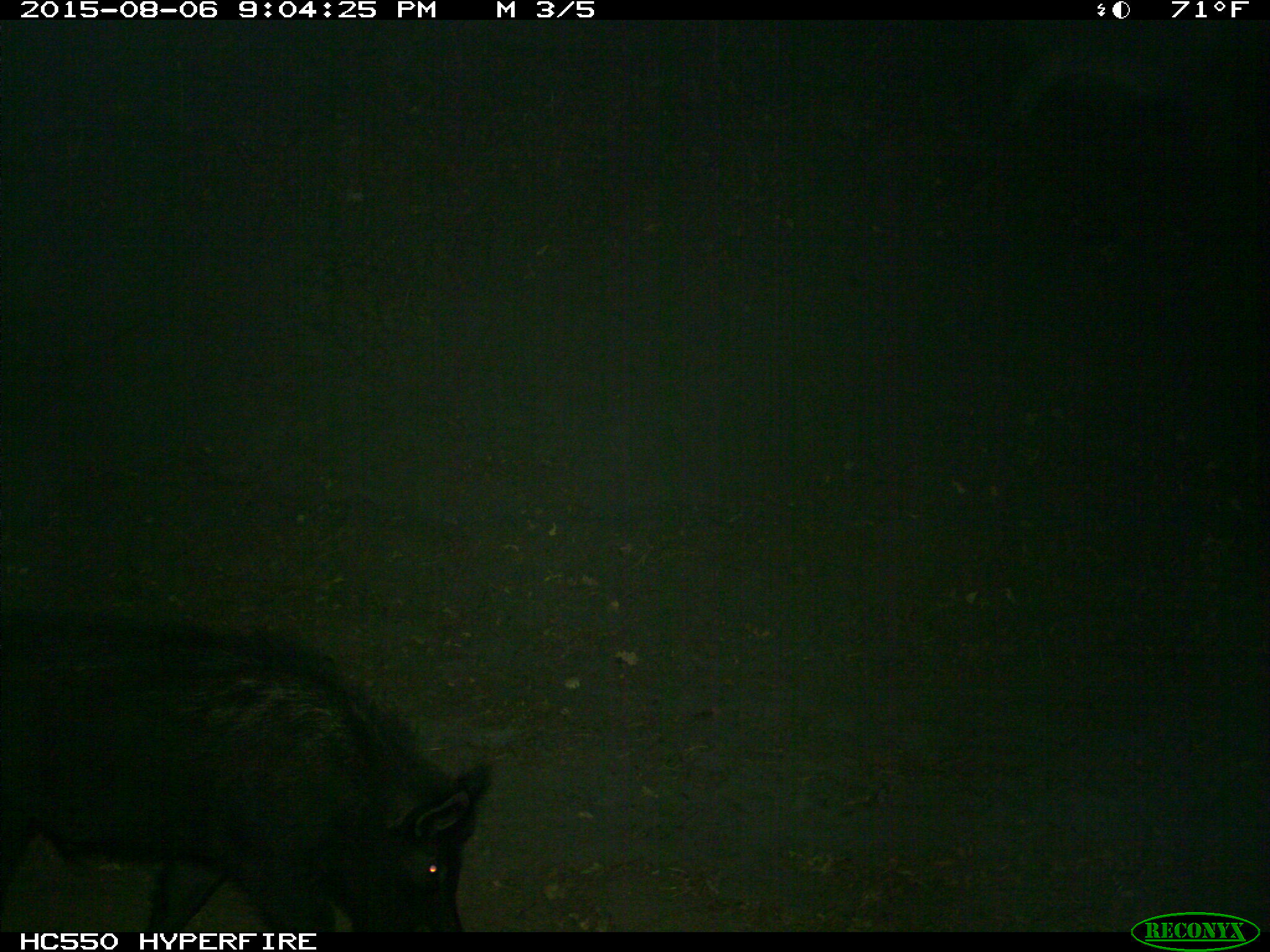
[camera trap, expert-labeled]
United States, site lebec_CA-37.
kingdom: Animalia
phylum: Chordata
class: Mammalia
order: Artiodactyla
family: Suidae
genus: Sus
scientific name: Sus scrofa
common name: wild boar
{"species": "Sus scrofa (wild boar)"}